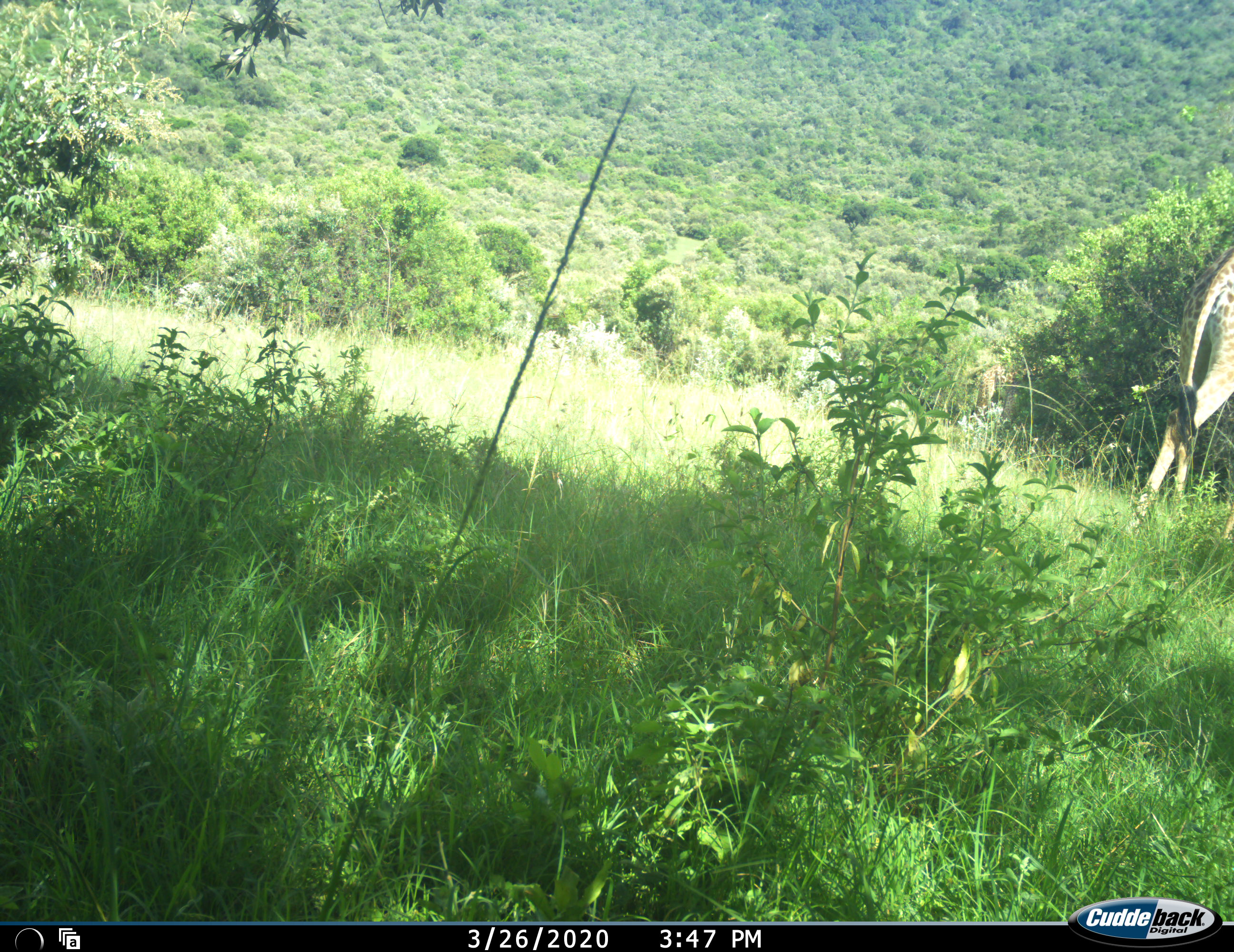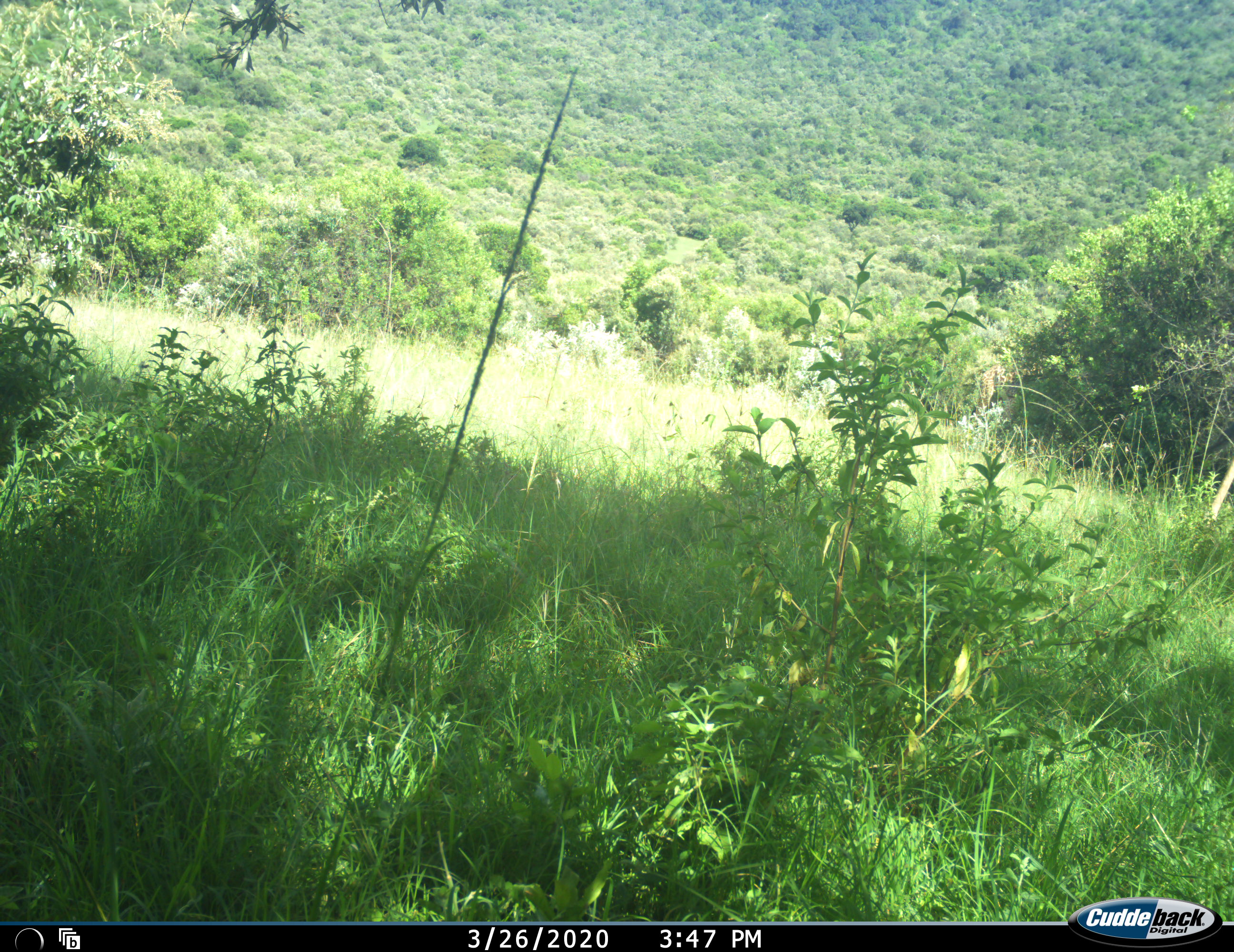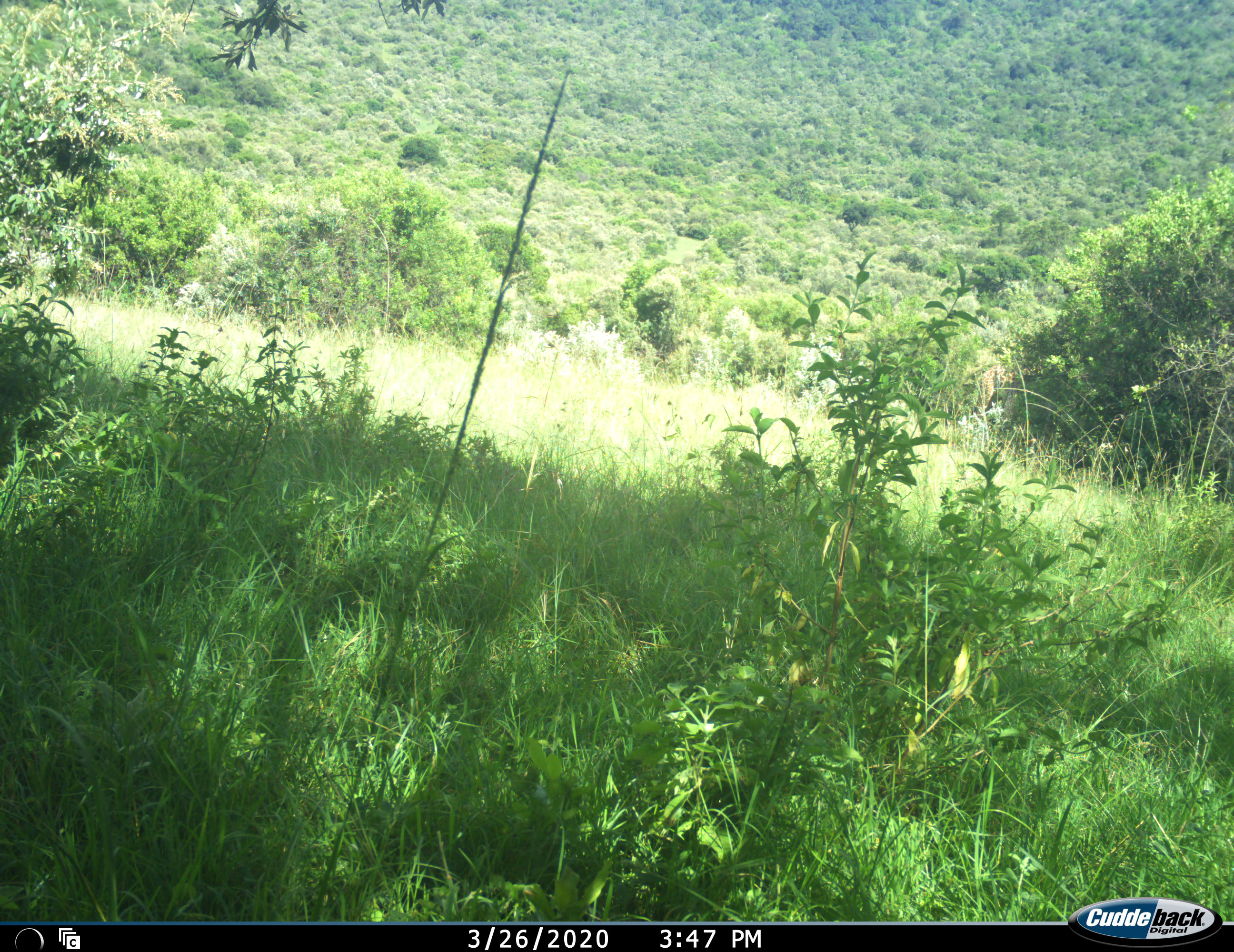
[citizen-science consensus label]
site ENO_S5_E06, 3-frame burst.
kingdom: Animalia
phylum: Chordata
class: Mammalia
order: Artiodactyla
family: Giraffidae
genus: Giraffa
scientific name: Giraffa camelopardalis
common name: giraffe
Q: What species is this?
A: Giraffe (Giraffa camelopardalis).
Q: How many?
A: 1.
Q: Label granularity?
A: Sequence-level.